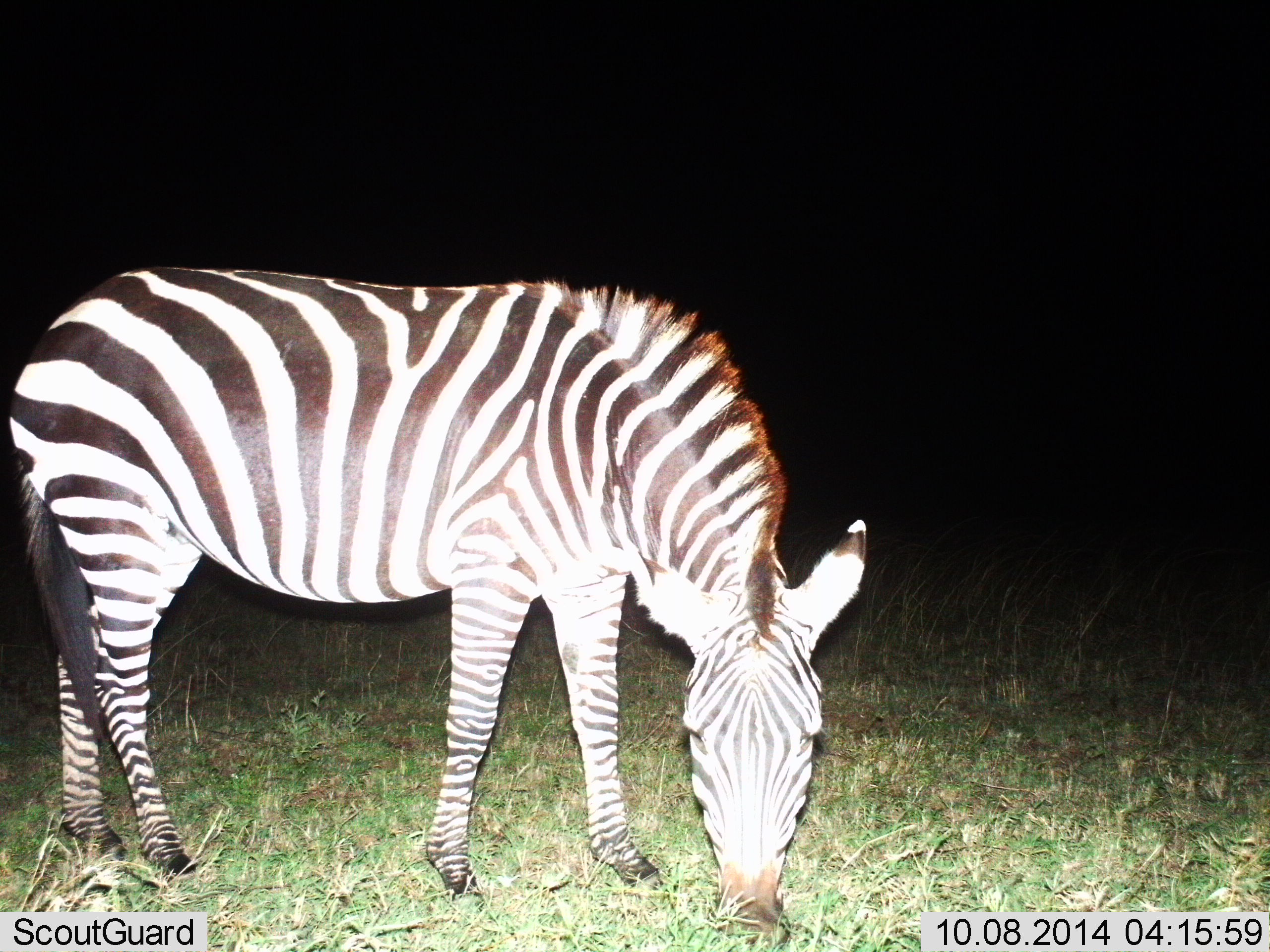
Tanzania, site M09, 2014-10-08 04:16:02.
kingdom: Animalia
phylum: Chordata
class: Mammalia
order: Perissodactyla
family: Equidae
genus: Equus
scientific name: Equus quagga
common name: plains zebra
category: zebra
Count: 1.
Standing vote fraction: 30%.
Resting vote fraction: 0%.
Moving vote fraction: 0%.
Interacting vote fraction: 0%.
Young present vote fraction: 0%.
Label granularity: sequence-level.